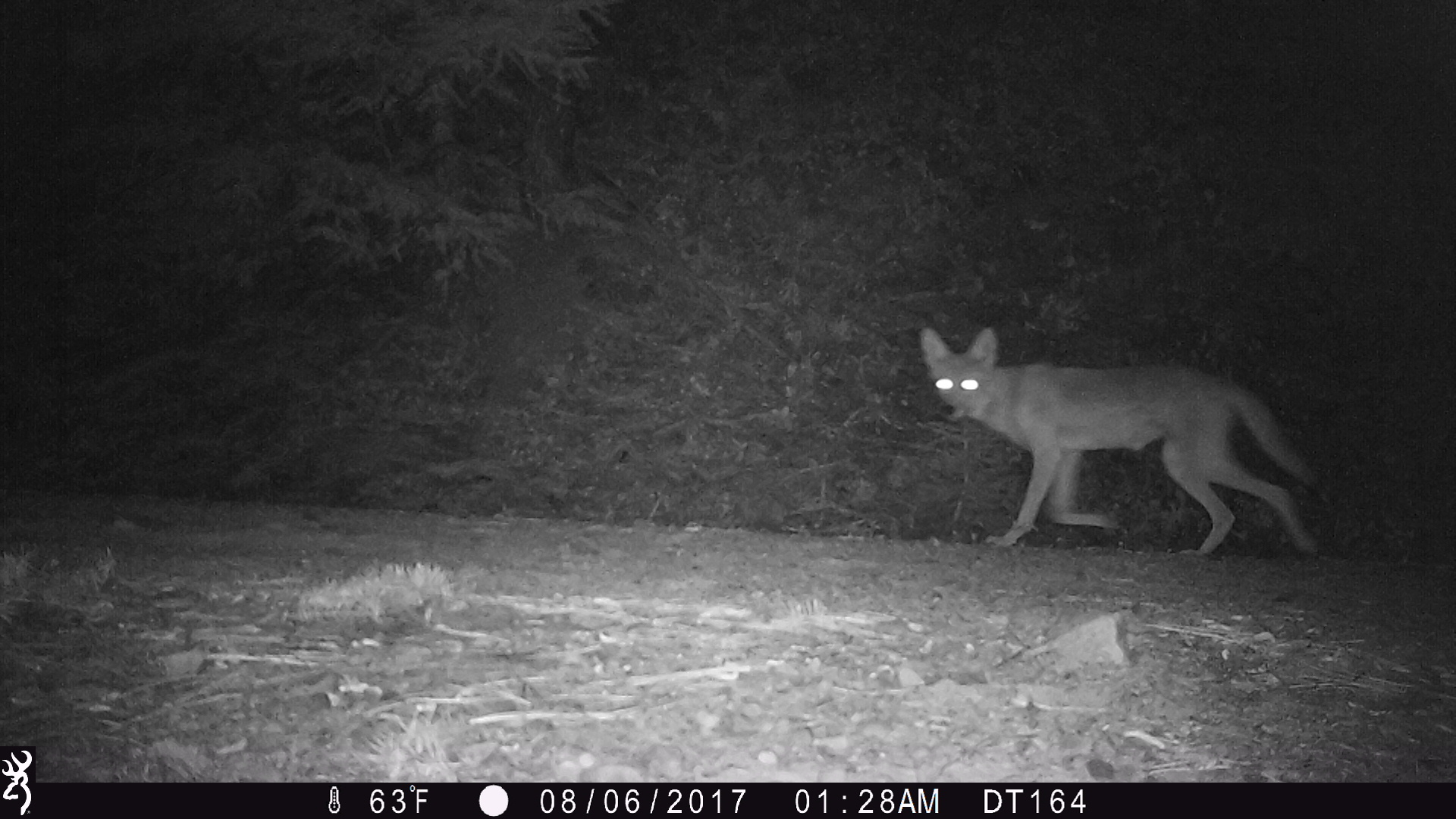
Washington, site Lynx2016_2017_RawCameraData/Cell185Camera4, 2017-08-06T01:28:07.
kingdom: Animalia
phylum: Chordata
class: Mammalia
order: Carnivora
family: Canidae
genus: Canis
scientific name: Canis latrans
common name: coyote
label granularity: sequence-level